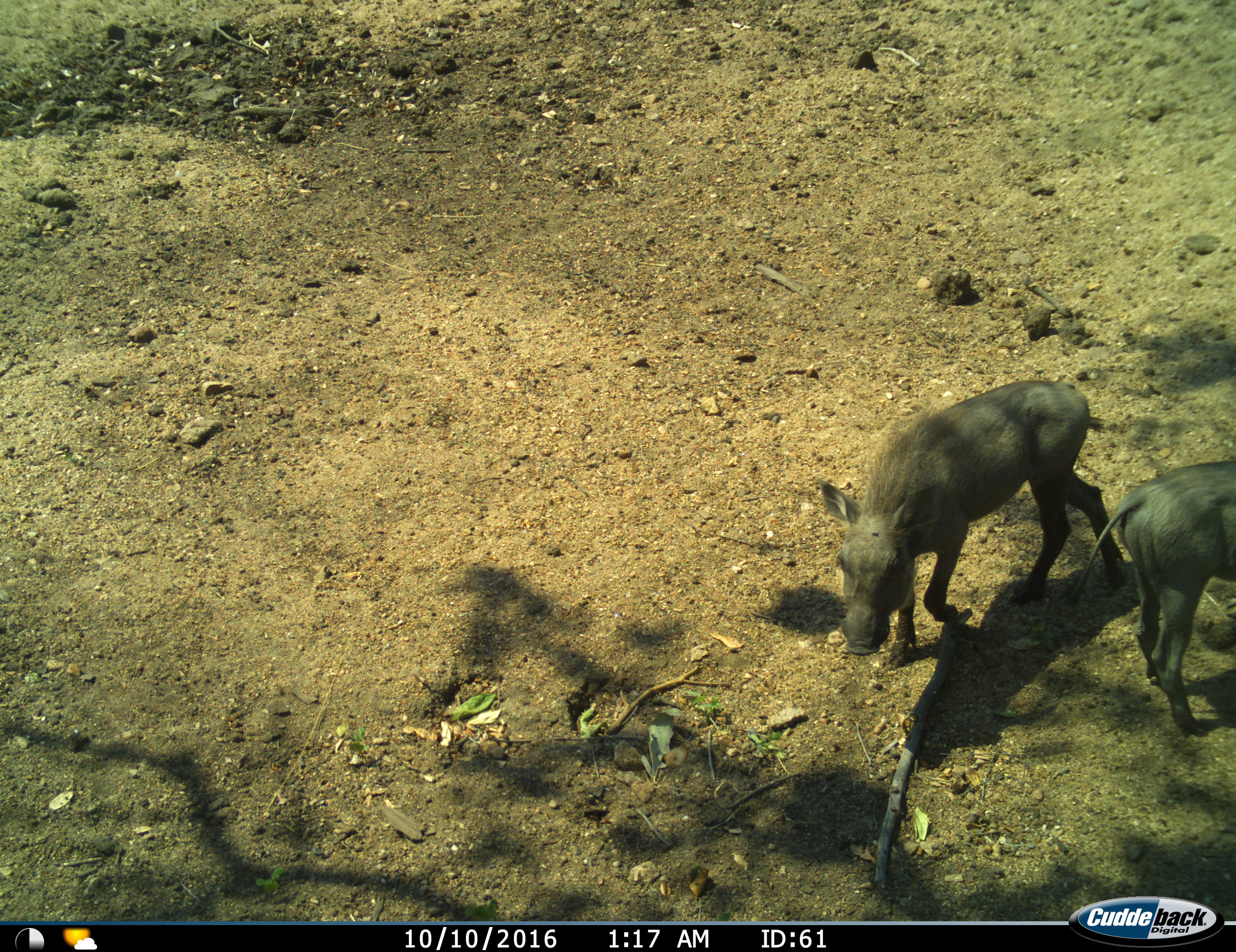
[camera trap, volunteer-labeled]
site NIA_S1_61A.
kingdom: Animalia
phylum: Chordata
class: Mammalia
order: Artiodactyla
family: Suidae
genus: Phacochoerus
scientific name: Phacochoerus africanus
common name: warthog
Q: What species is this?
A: Warthog (Phacochoerus africanus).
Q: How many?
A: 2.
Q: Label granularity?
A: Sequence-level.